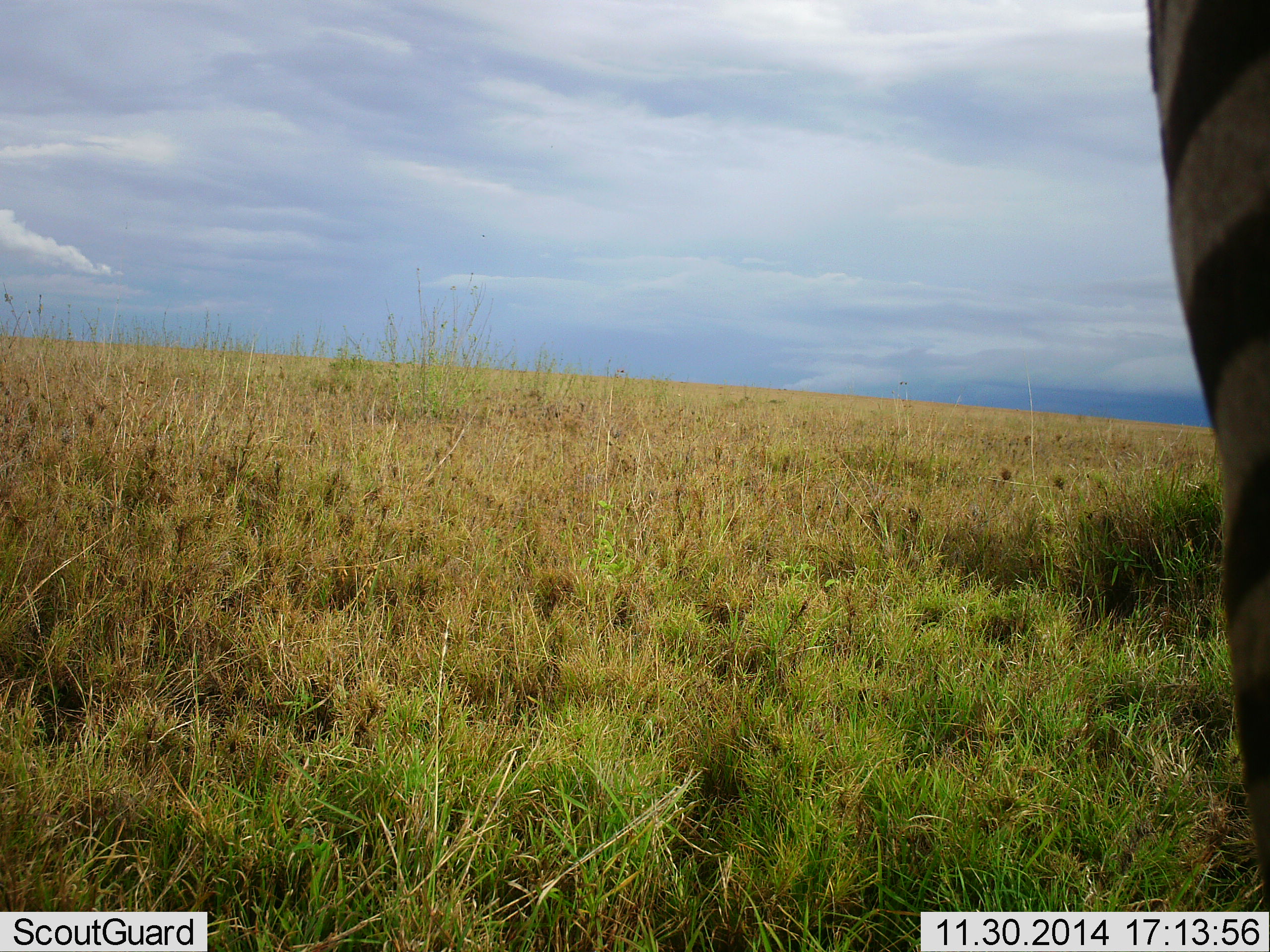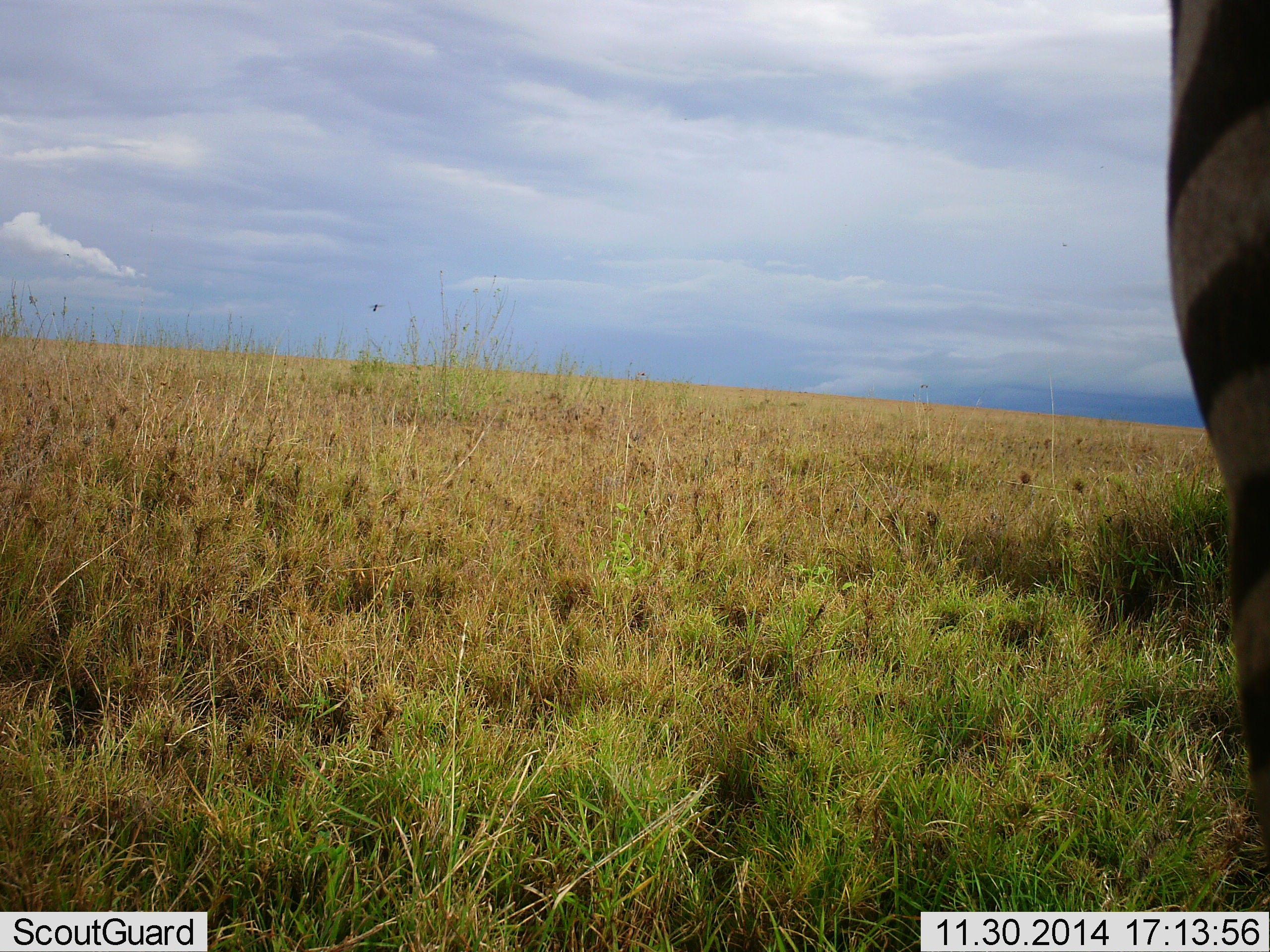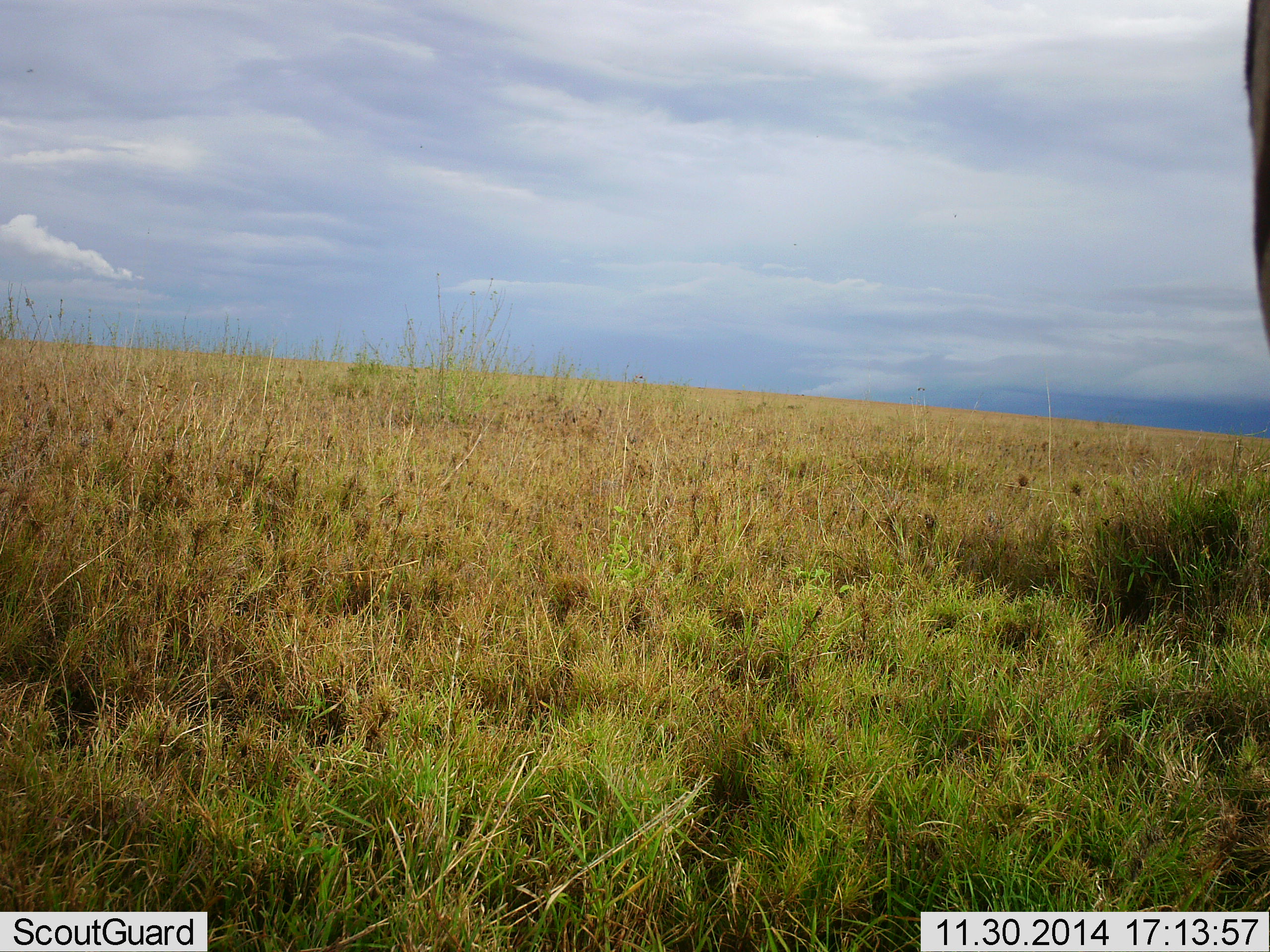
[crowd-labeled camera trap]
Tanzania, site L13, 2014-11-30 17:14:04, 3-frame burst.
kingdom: Animalia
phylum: Chordata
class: Mammalia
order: Perissodactyla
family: Equidae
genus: Equus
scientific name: Equus quagga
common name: plains zebra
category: zebra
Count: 1.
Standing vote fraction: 70%.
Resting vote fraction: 0%.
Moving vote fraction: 30%.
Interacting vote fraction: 10%.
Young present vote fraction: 0%.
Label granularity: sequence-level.